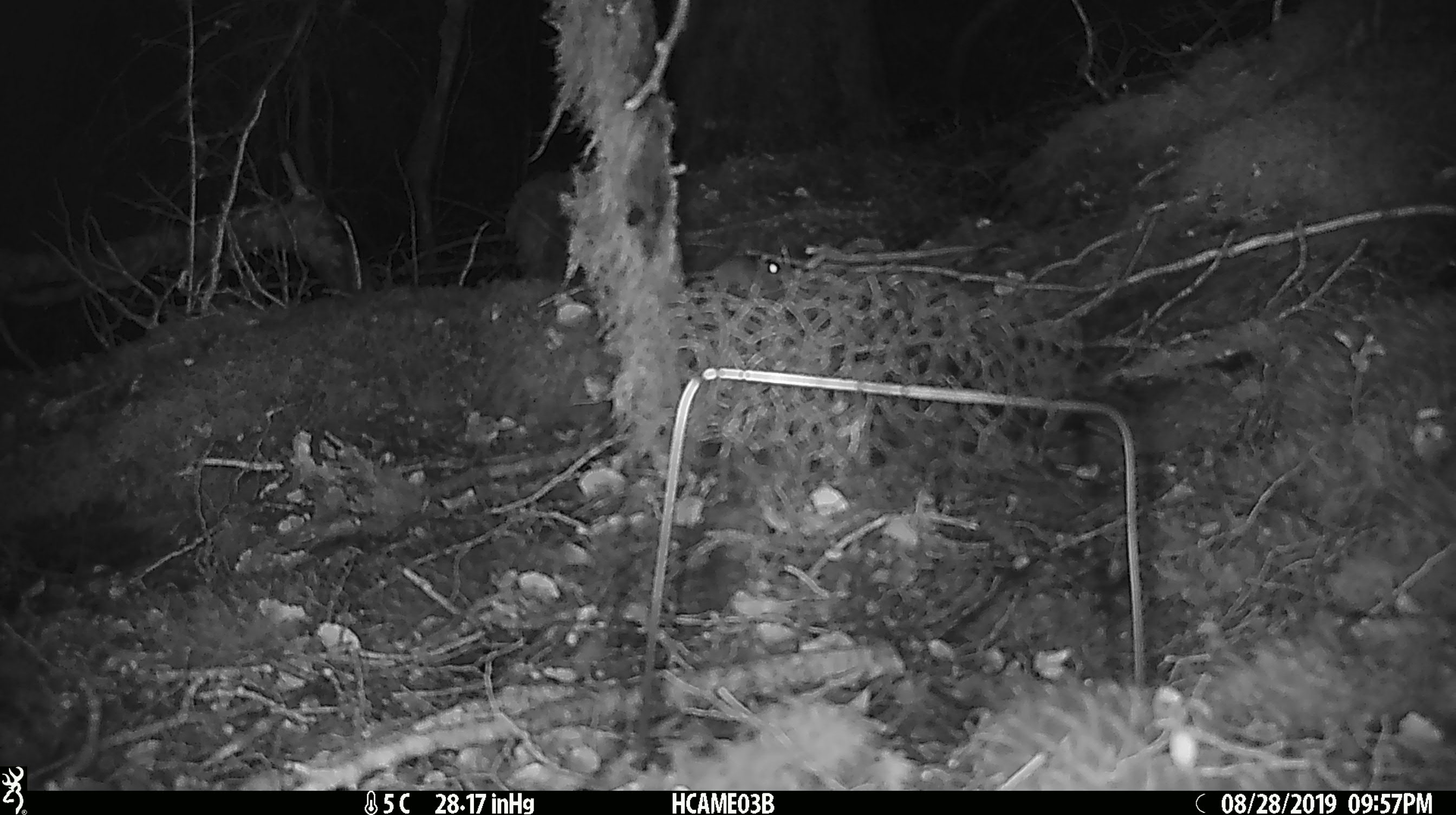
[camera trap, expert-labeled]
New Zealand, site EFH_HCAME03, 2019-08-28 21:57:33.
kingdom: Animalia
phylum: Chordata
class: Mammalia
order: Rodentia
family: Muridae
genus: Mus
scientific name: Mus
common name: mouse